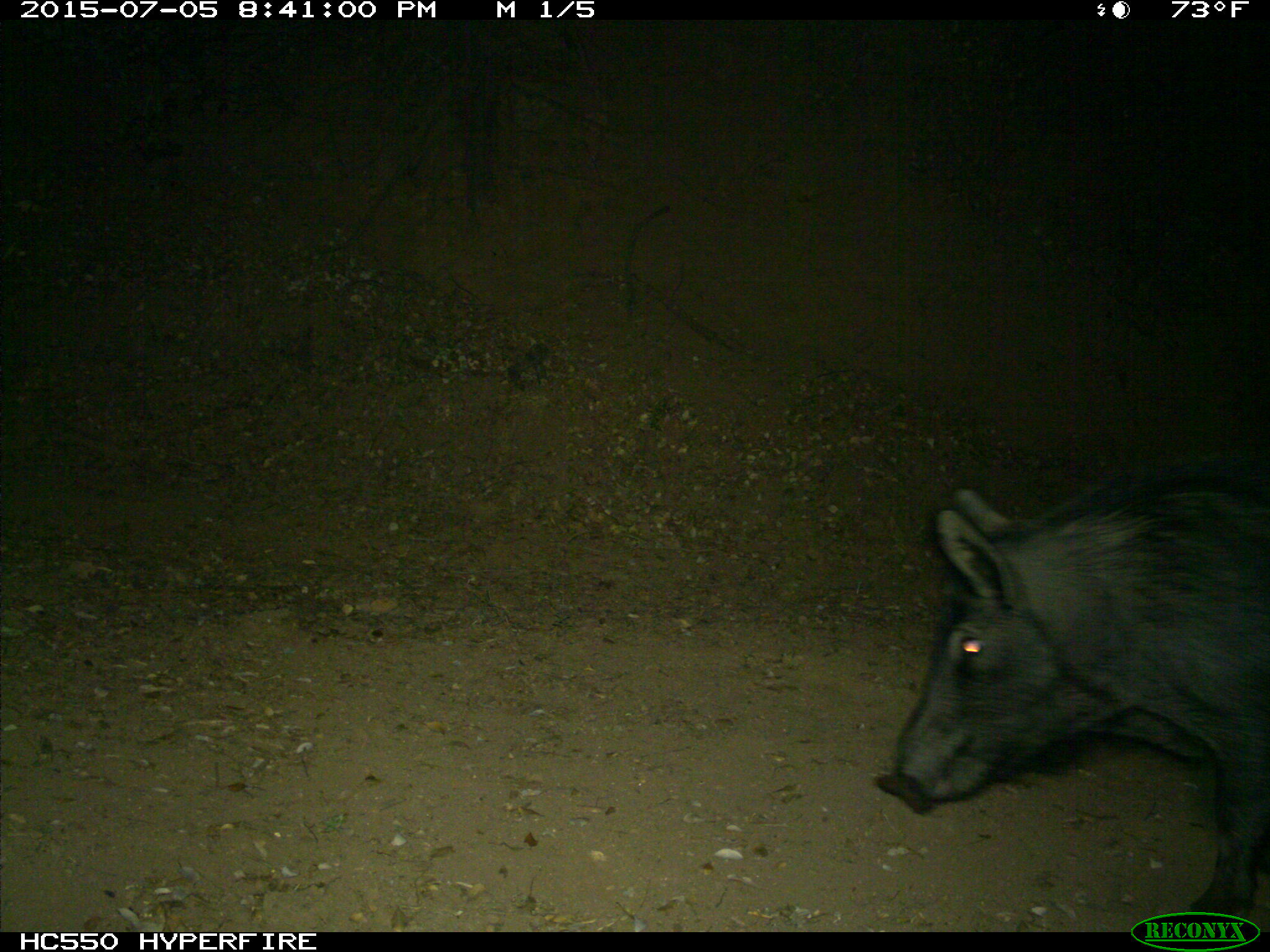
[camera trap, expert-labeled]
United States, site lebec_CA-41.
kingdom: Animalia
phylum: Chordata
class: Mammalia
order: Artiodactyla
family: Suidae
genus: Sus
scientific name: Sus scrofa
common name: wild boar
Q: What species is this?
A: Sus scrofa (wild boar).